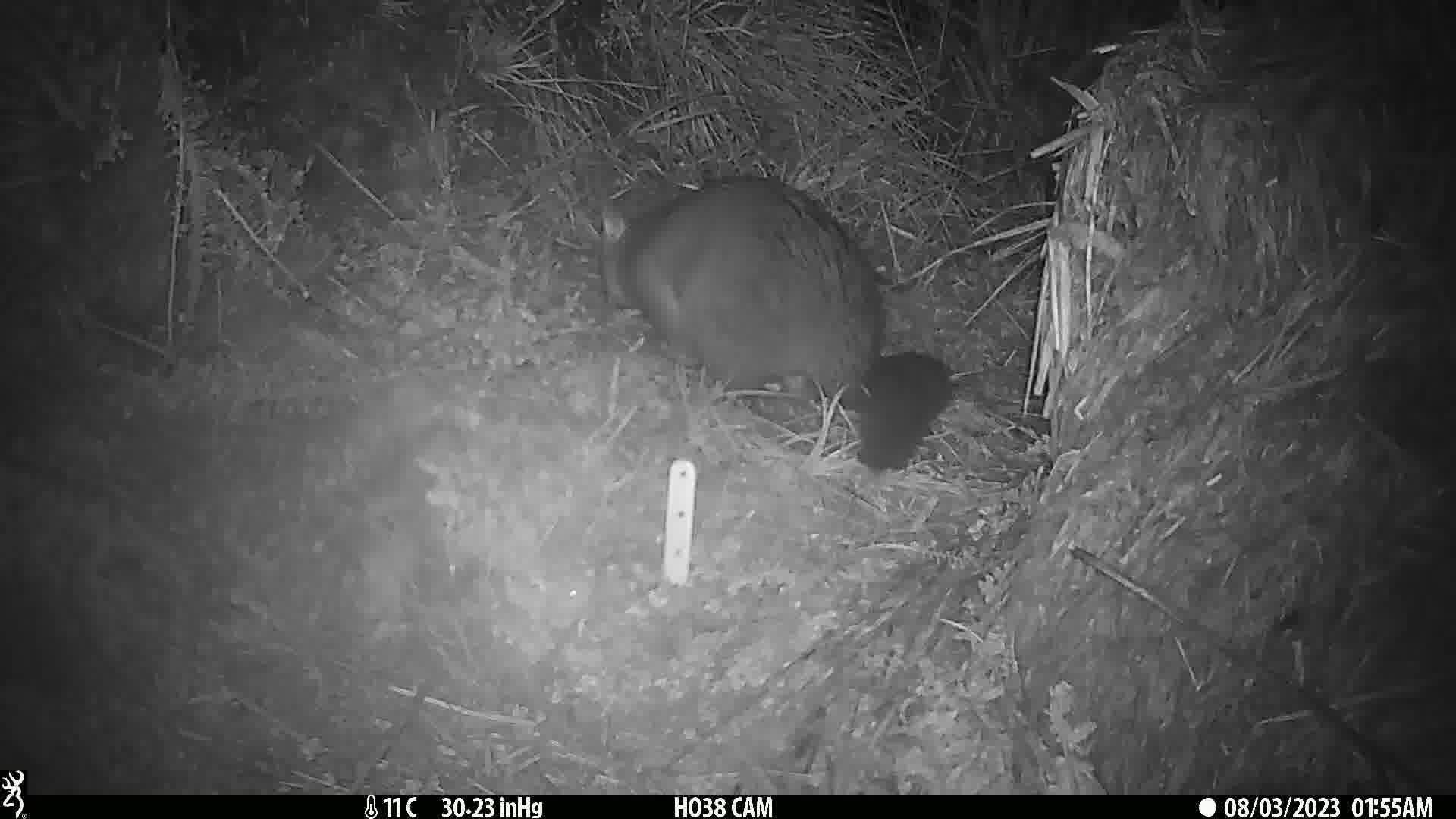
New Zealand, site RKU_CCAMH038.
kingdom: Animalia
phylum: Chordata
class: Mammalia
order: Diprotodontia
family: Phalangeridae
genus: Trichosurus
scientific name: Trichosurus vulpecula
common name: common brushtail possum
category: possum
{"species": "possum (common brushtail possum) (Trichosurus vulpecula)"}